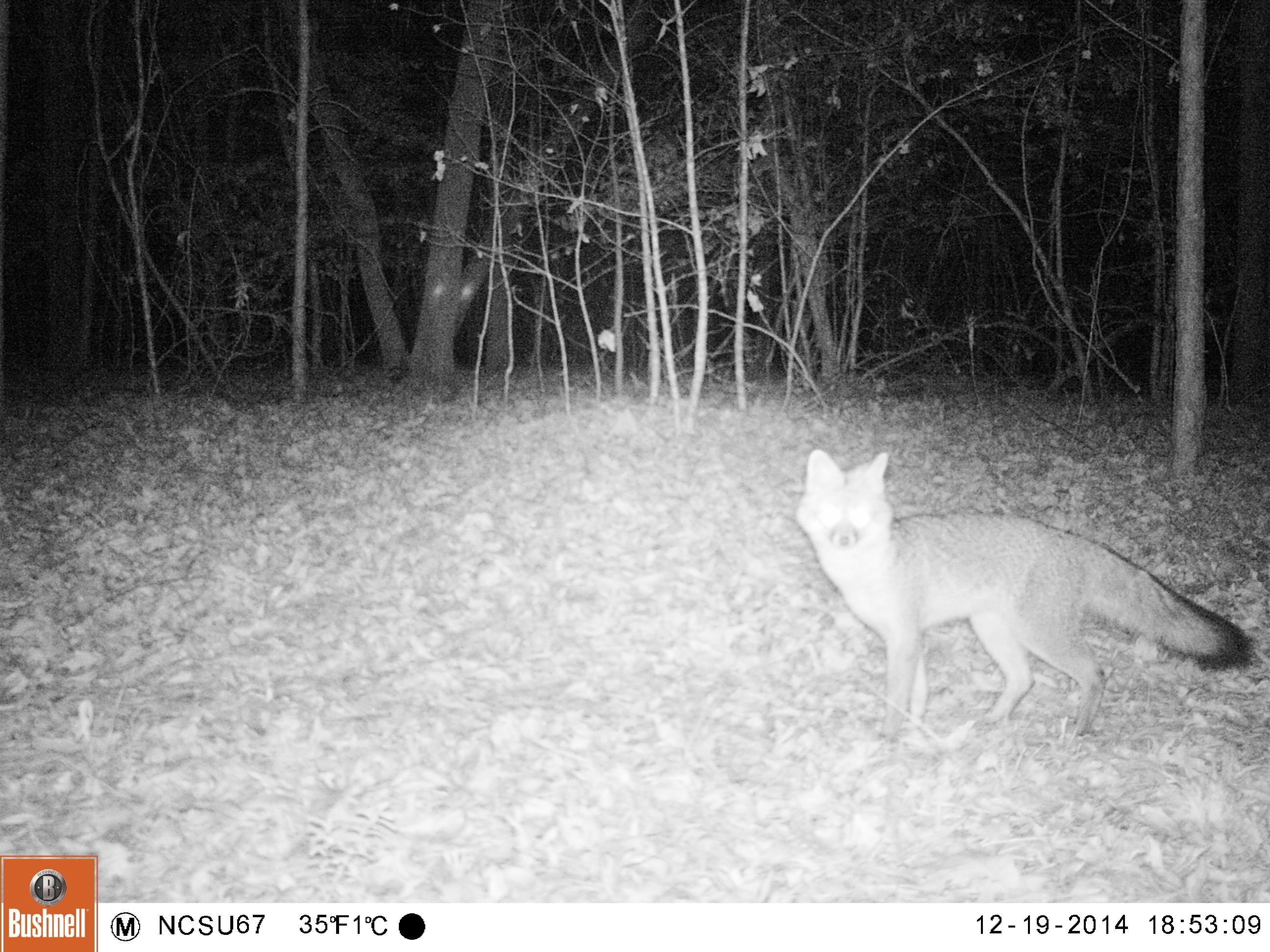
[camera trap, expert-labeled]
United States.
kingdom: Animalia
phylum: Chordata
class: Mammalia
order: Carnivora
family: Canidae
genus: Urocyon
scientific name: Urocyon cinereoargenteus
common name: gray fox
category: Grey Fox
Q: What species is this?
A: Grey Fox (gray fox) (Urocyon cinereoargenteus).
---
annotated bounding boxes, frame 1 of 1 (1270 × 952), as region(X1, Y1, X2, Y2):
Grey Fox: region(794, 438, 1255, 747)